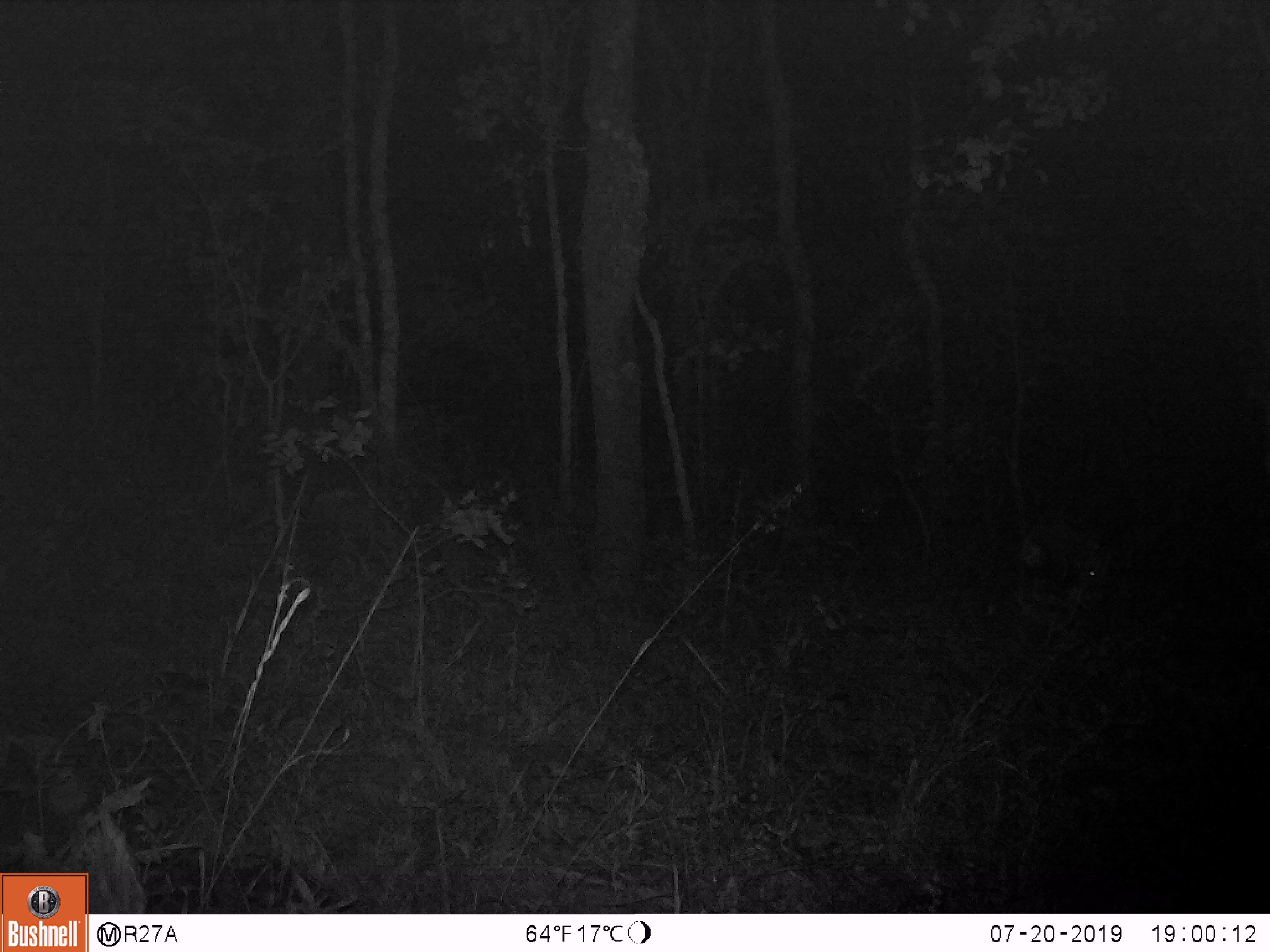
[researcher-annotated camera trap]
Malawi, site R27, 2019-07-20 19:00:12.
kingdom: Animalia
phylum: Chordata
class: Mammalia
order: Artiodactyla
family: Bovidae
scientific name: Antilopinae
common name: small antelope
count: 1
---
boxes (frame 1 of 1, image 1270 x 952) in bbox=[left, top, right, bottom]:
small antelope: bbox=[1017, 509, 1112, 608]